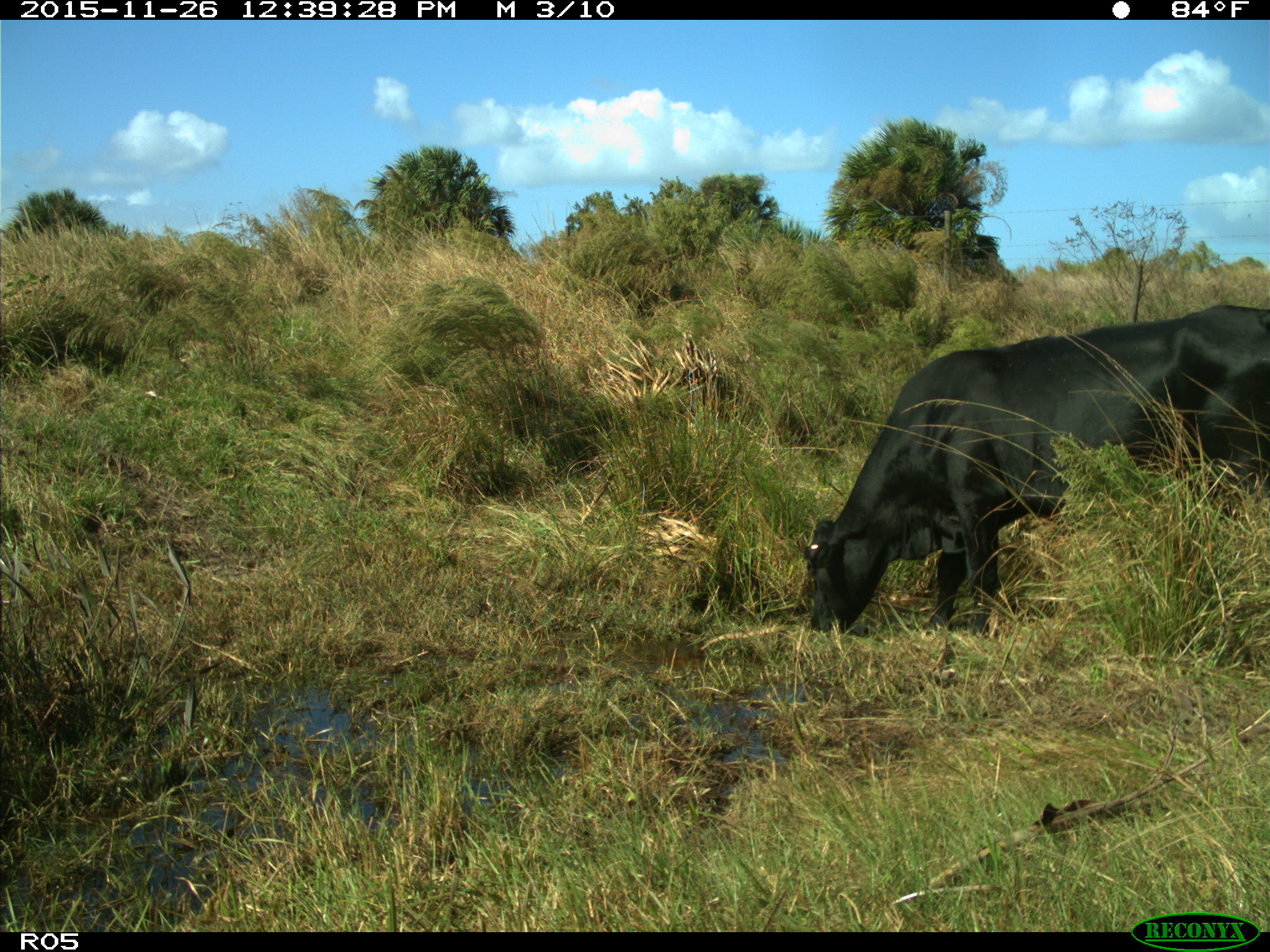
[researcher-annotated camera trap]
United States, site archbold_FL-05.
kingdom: Animalia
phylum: Chordata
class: Mammalia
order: Artiodactyla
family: Bovidae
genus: Bos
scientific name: Bos taurus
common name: domestic cow